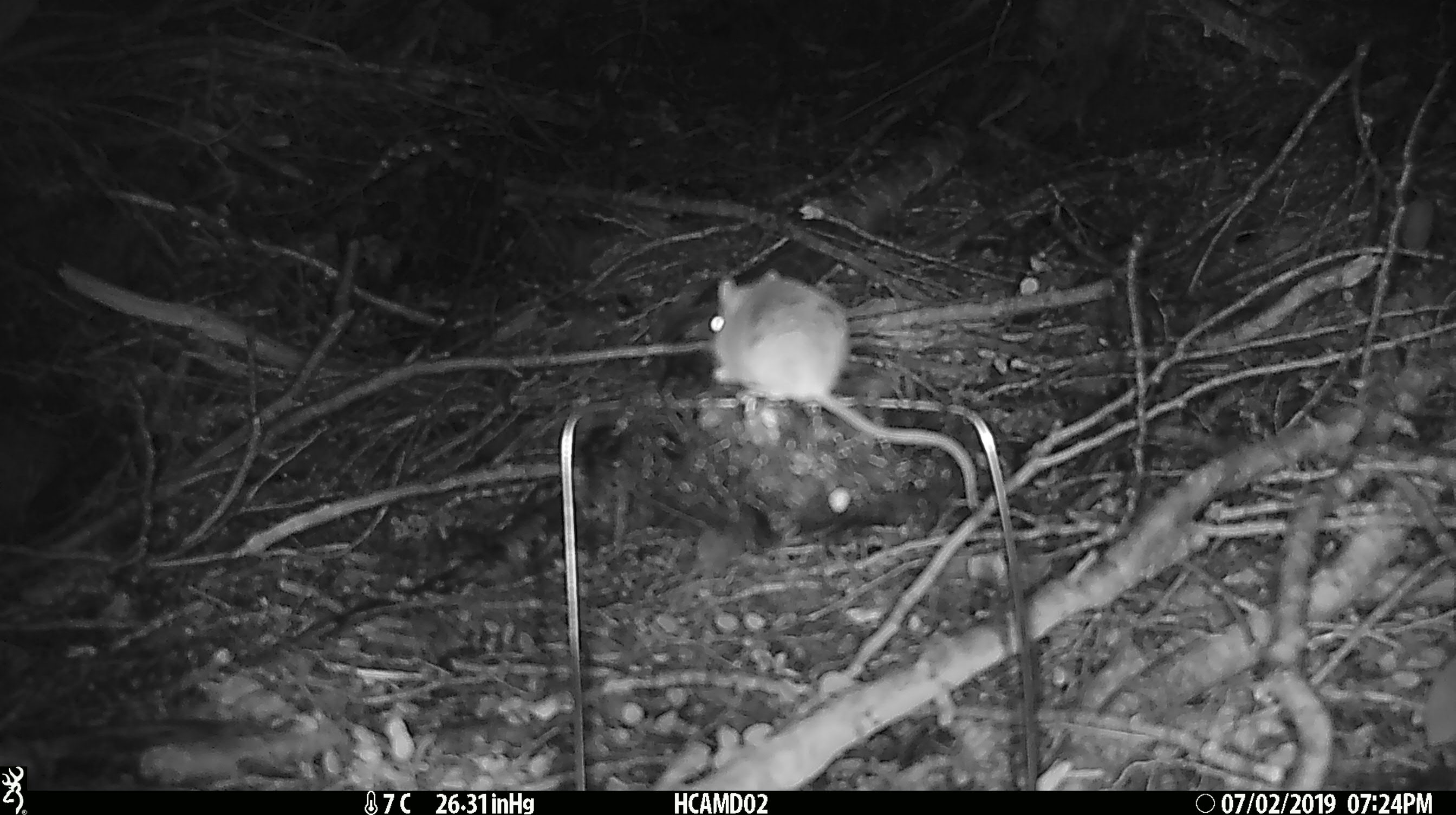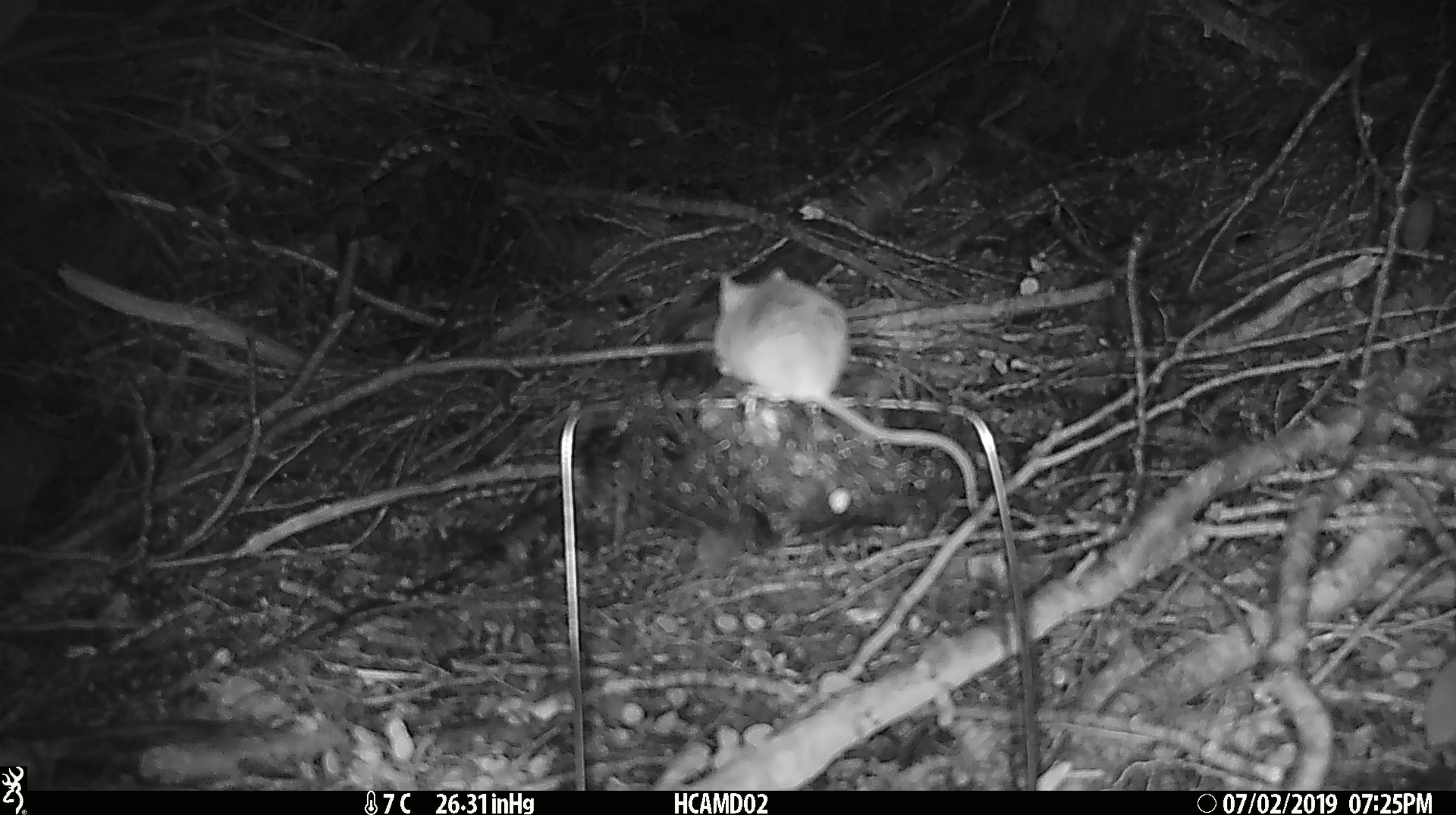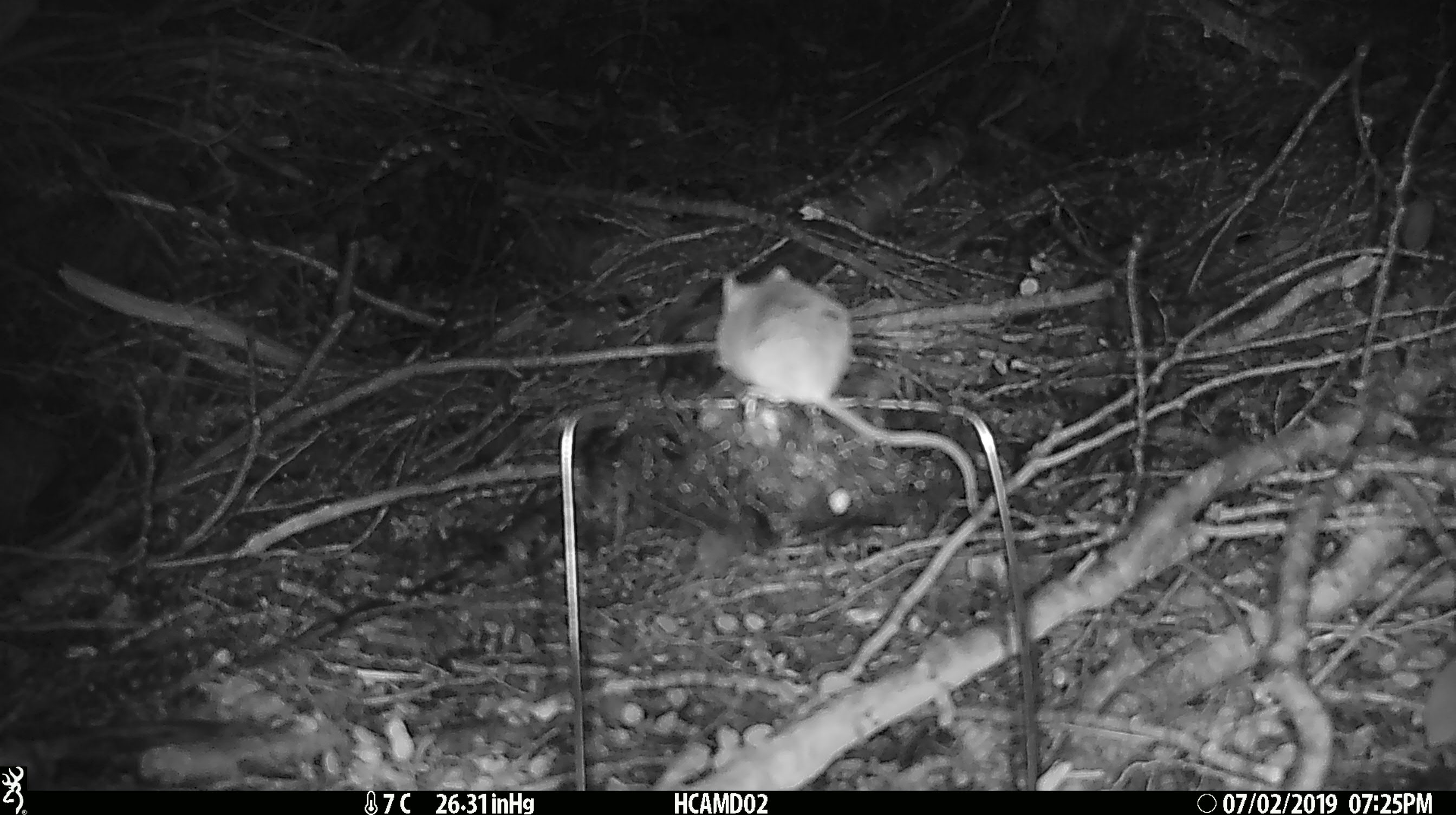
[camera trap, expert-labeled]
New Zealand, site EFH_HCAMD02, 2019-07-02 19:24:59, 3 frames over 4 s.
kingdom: Animalia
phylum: Chordata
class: Mammalia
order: Rodentia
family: Muridae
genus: Mus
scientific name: Mus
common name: mouse